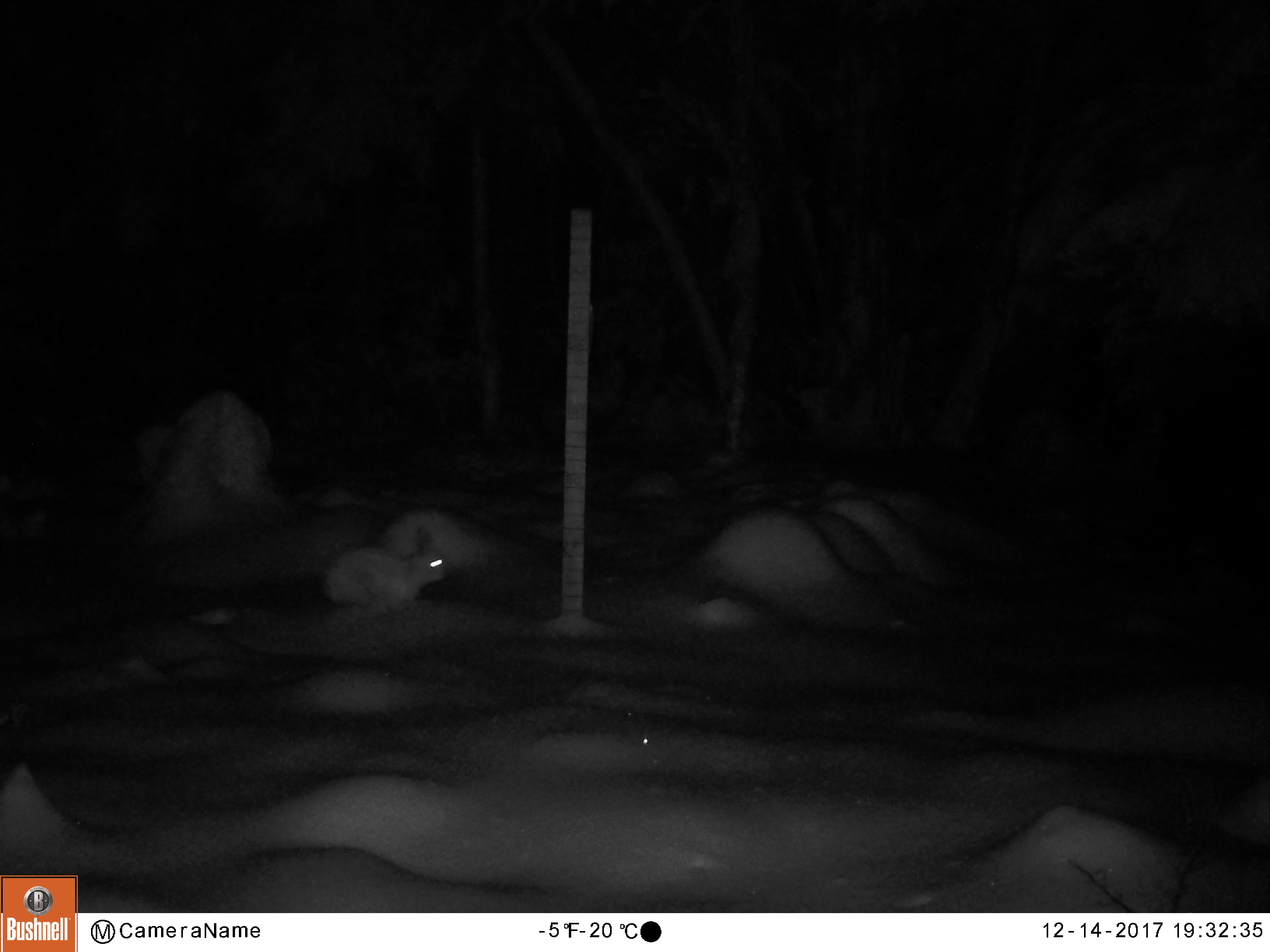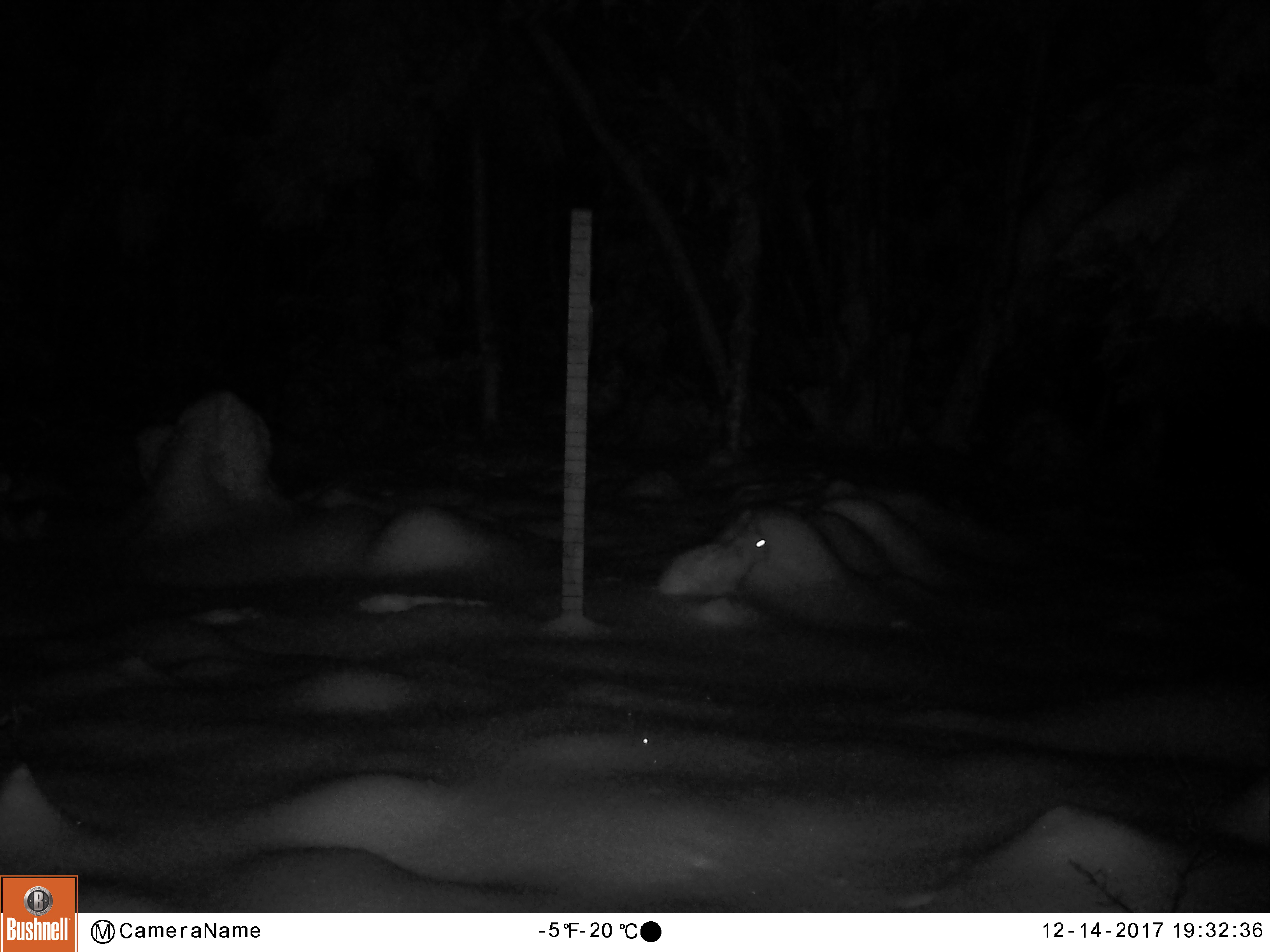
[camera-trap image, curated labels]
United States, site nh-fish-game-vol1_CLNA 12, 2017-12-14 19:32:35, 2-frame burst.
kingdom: Animalia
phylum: Chordata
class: Mammalia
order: Lagomorpha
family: Leporidae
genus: Lepus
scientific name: Lepus americanus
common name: snowshoe hare